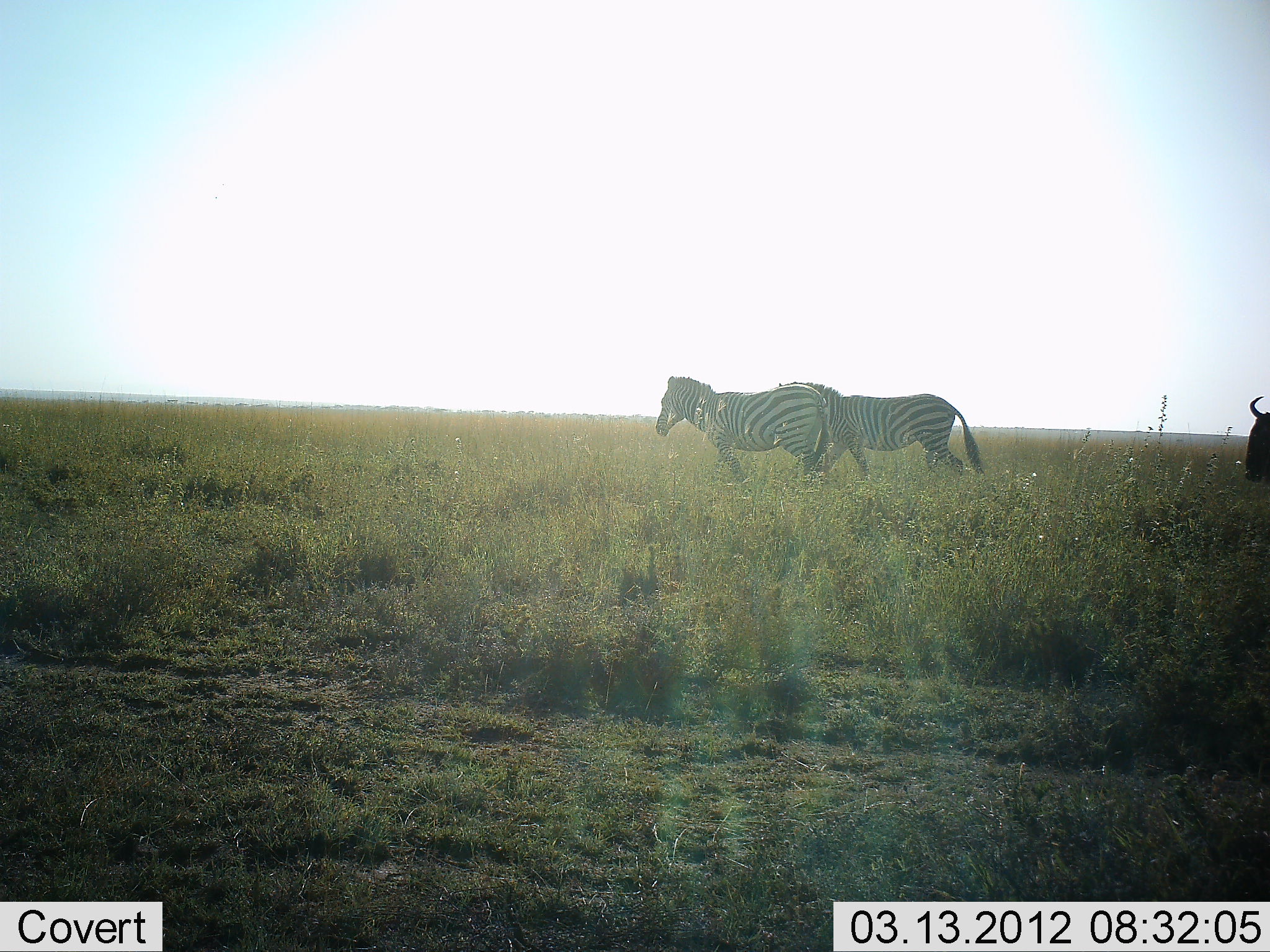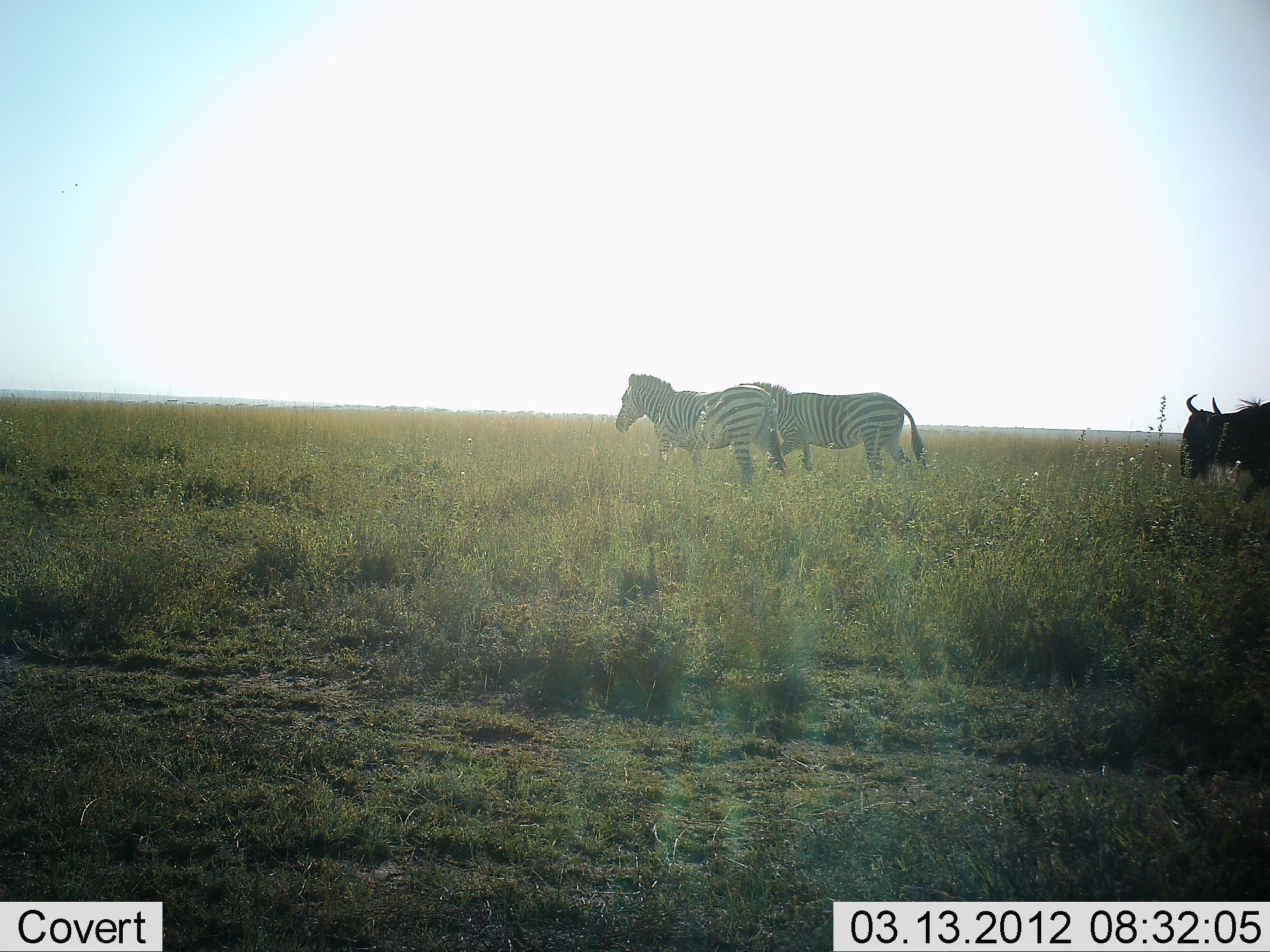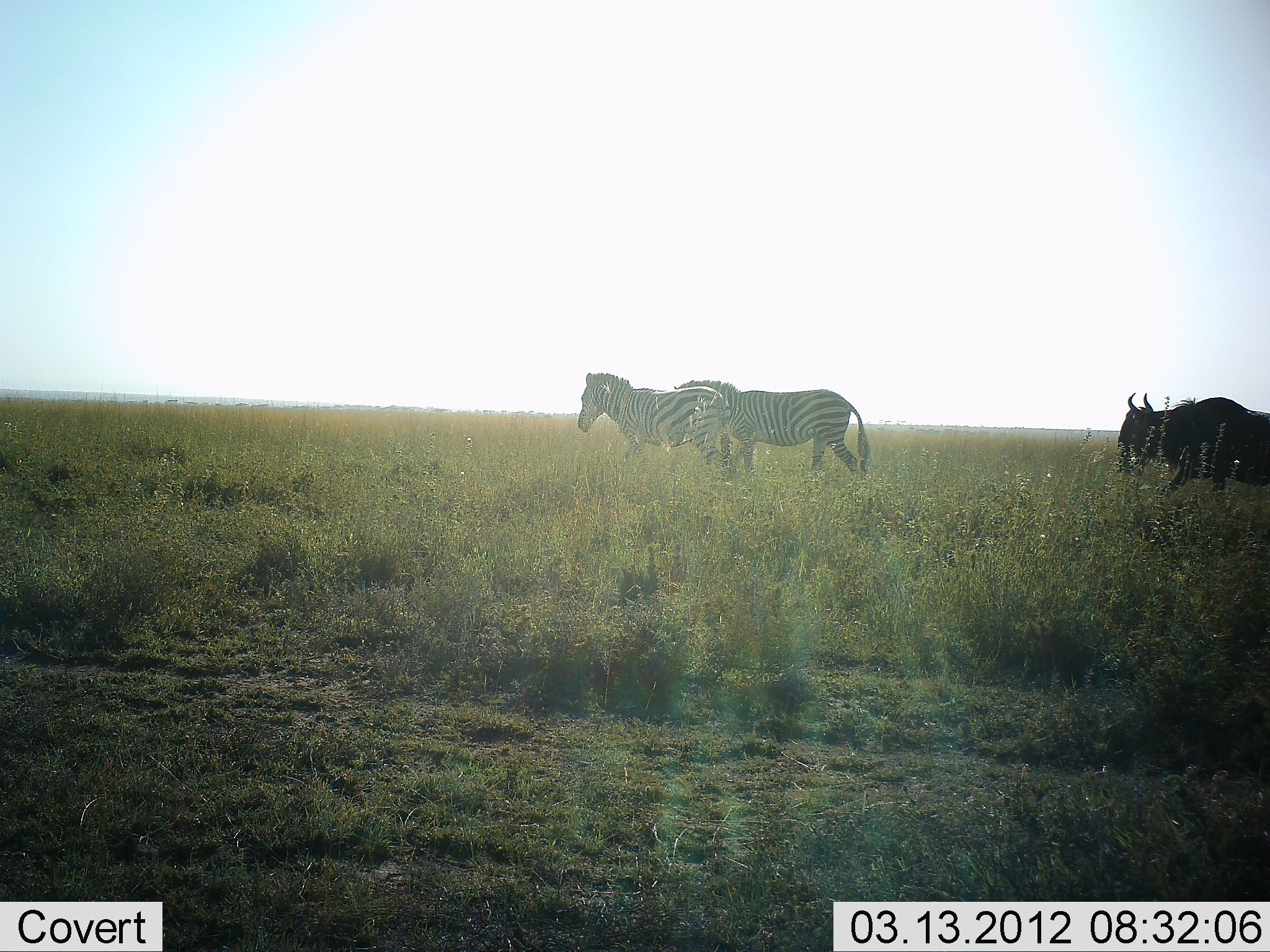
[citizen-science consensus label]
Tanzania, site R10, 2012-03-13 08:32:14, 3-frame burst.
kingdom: Animalia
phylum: Chordata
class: Mammalia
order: Artiodactyla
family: Bovidae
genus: Connochaetes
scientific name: Connochaetes taurinus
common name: blue wildebeest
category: wildebeest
Wildebeest (blue wildebeest) (Connochaetes taurinus), count 1. Behavior (volunteer vote fractions): standing 5%, resting 0%, moving 95%, interacting 0%. Young present (vote fraction): 0%. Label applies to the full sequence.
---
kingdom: Animalia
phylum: Chordata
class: Mammalia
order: Perissodactyla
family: Equidae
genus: Equus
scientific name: Equus quagga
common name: plains zebra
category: zebra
Zebra (plains zebra) (Equus quagga), count 2. Behavior (volunteer vote fractions): standing 16%, resting 0%, moving 84%, interacting 0%. Young present (vote fraction): 0%. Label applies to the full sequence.